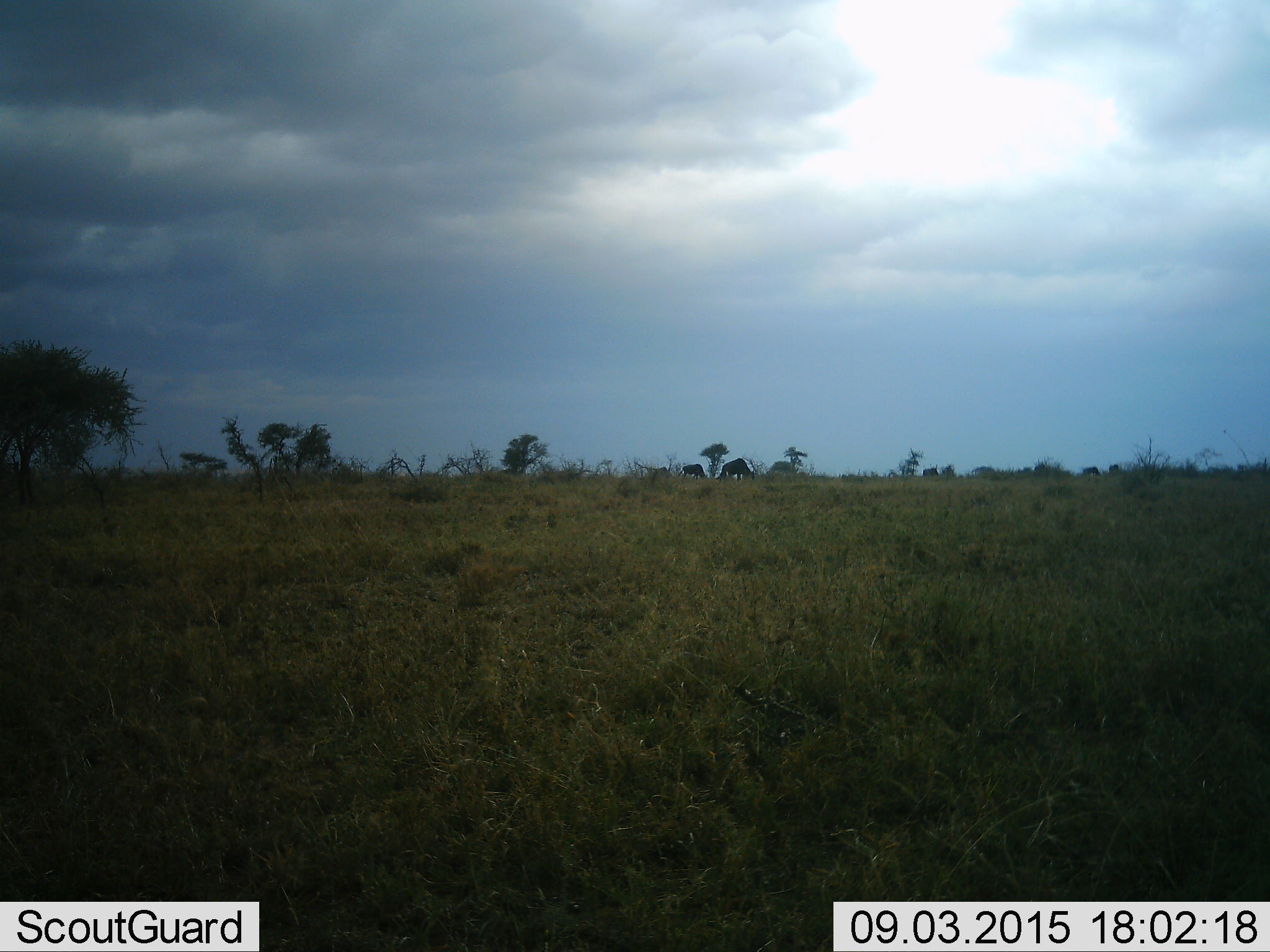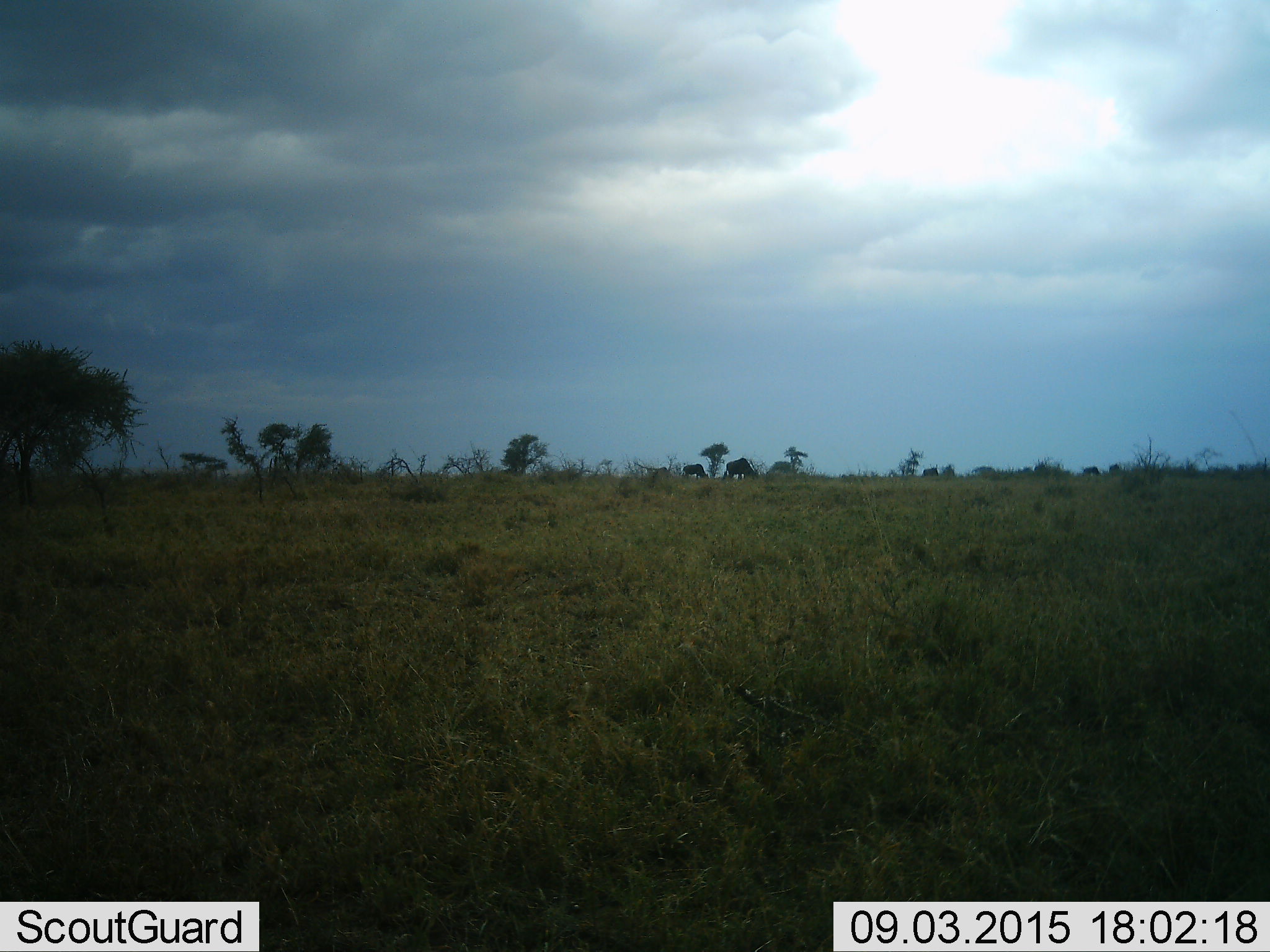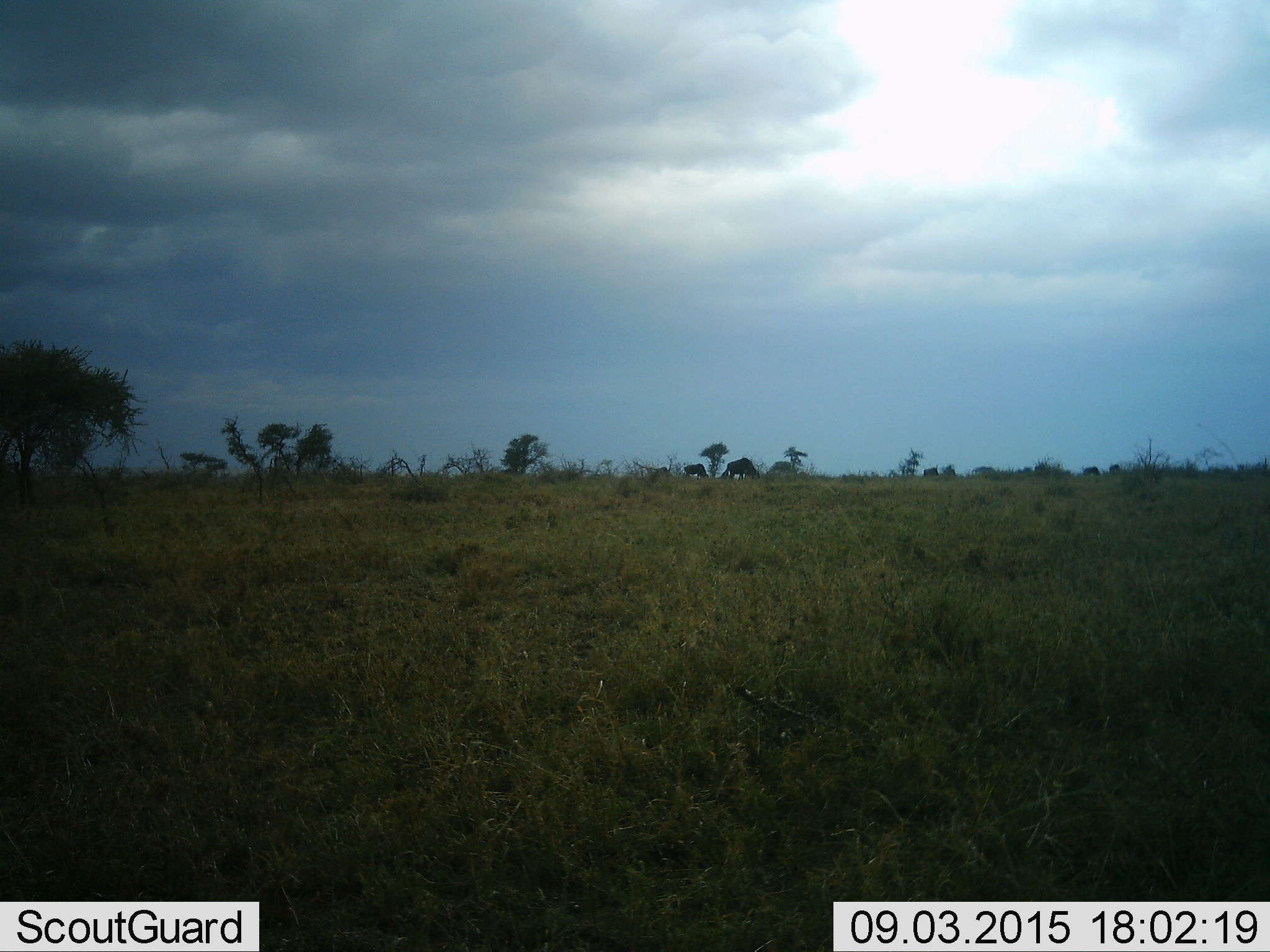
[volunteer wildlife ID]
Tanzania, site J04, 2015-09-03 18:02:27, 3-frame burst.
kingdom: Animalia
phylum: Chordata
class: Mammalia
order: Artiodactyla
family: Bovidae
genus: Connochaetes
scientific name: Connochaetes taurinus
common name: blue wildebeest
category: wildebeest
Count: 5.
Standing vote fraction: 14%.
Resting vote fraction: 0%.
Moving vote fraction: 57%.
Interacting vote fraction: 0%.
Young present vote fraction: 0%.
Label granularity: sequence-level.